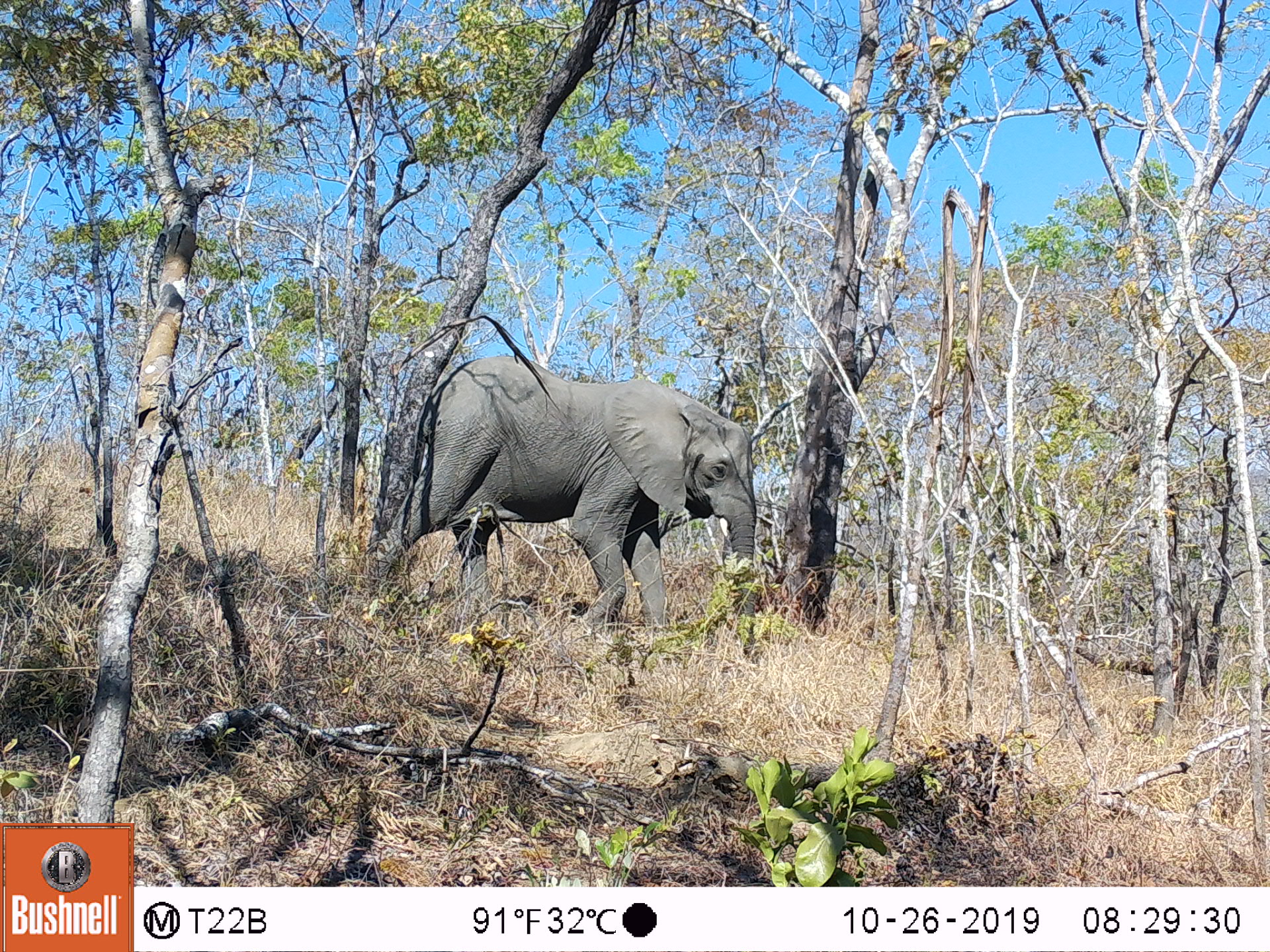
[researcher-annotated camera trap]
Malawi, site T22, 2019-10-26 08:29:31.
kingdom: Animalia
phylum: Chordata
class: Mammalia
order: Proboscidea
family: Elephantidae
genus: Loxodonta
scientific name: Loxodonta africana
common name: african savanna elephant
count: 1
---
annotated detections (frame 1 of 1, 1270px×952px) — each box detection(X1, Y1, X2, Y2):
african savanna elephant: detection(397, 348, 776, 667)